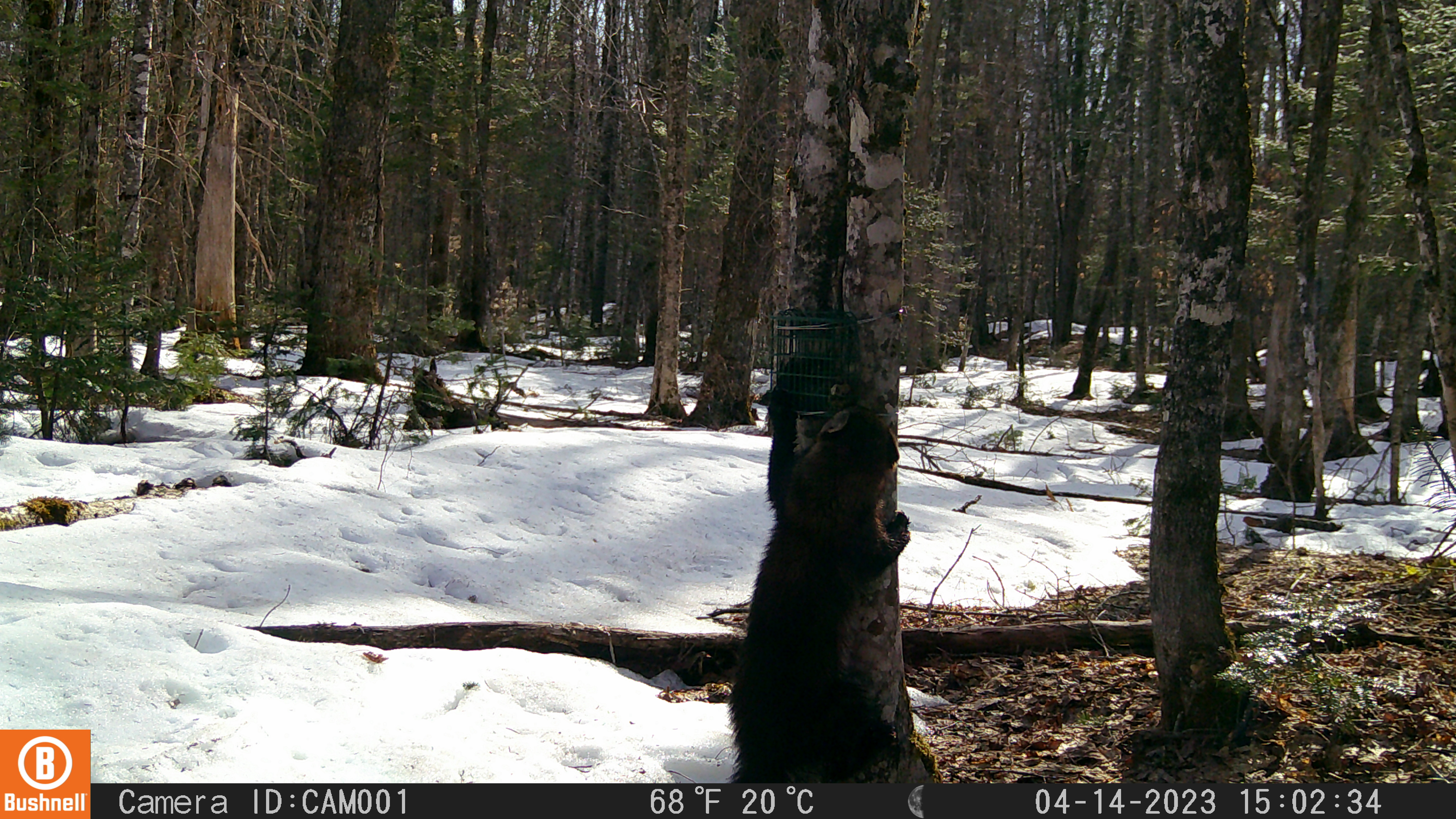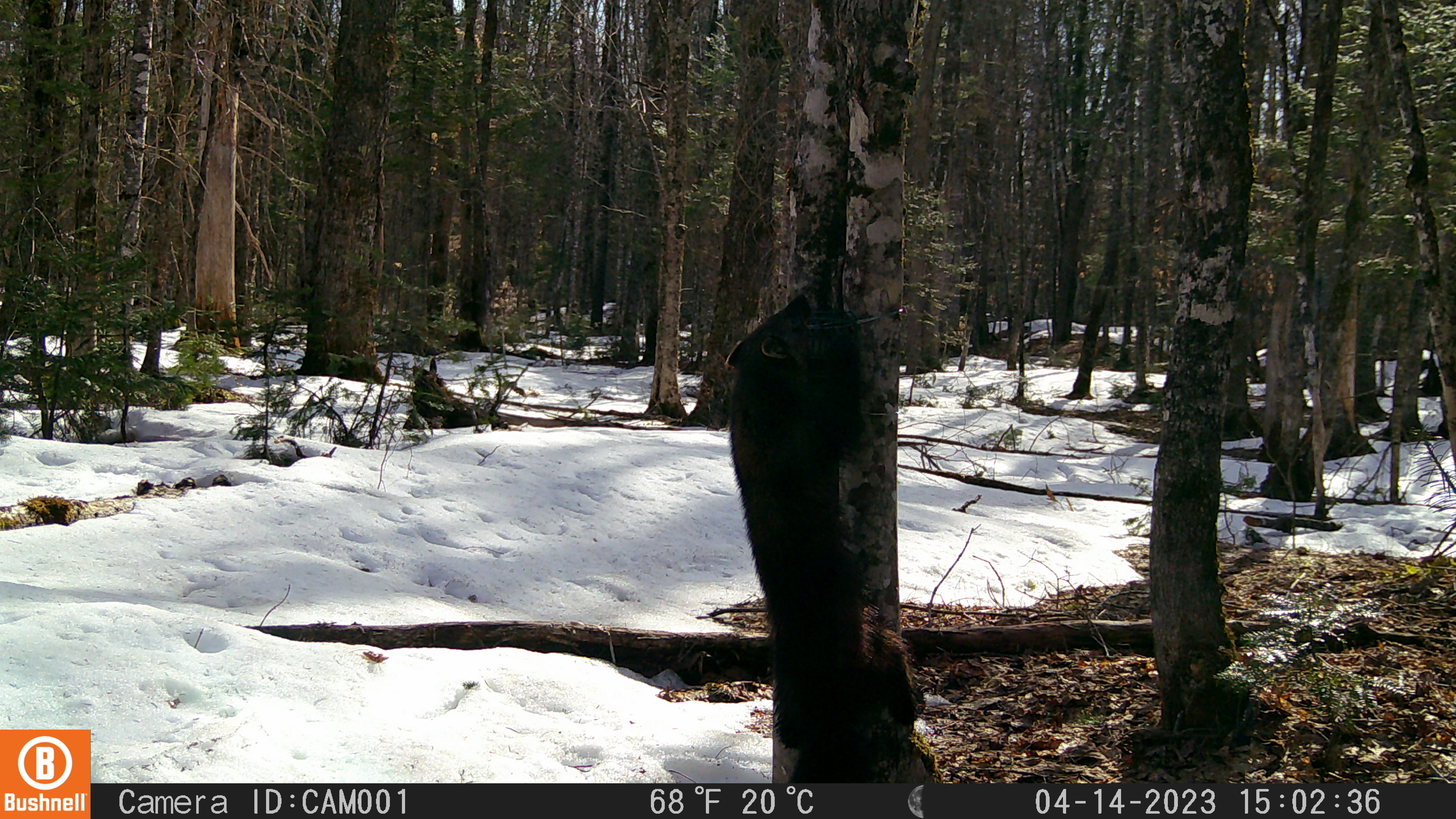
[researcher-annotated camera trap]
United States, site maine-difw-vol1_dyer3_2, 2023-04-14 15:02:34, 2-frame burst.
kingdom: Animalia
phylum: Chordata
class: Mammalia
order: Carnivora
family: Mustelidae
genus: Pekania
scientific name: Pekania pennanti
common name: fisher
Fisher (Pekania pennanti).